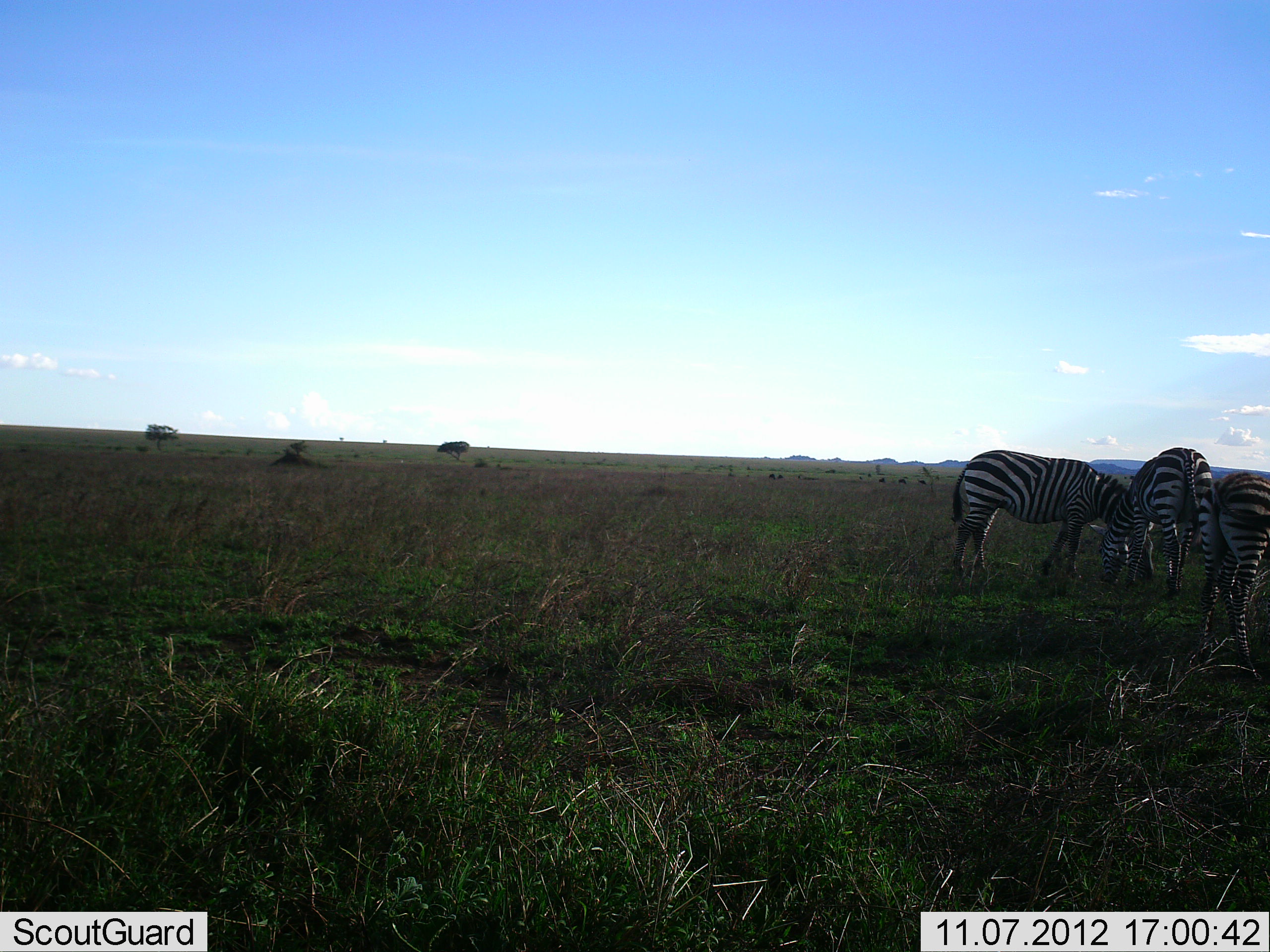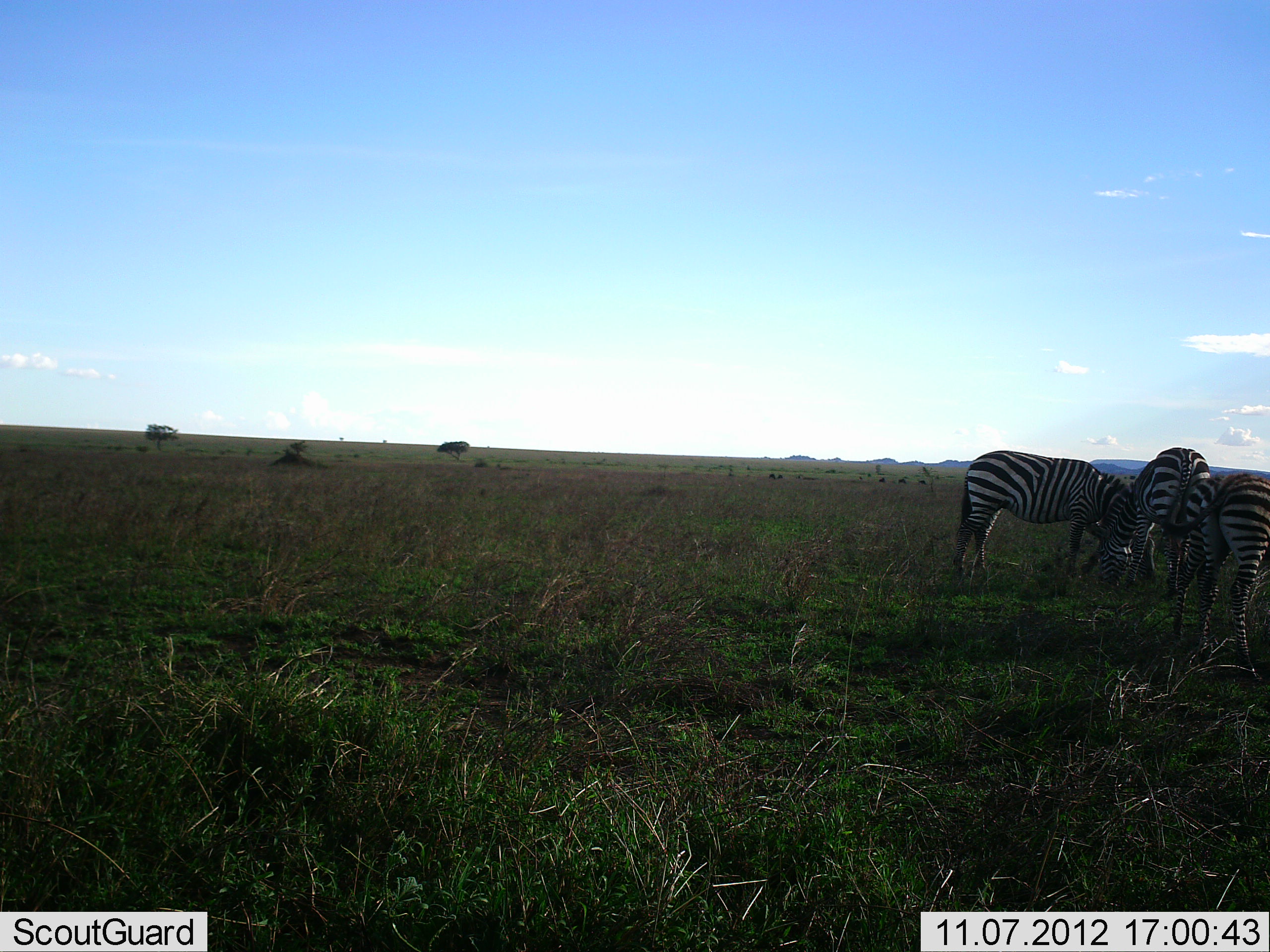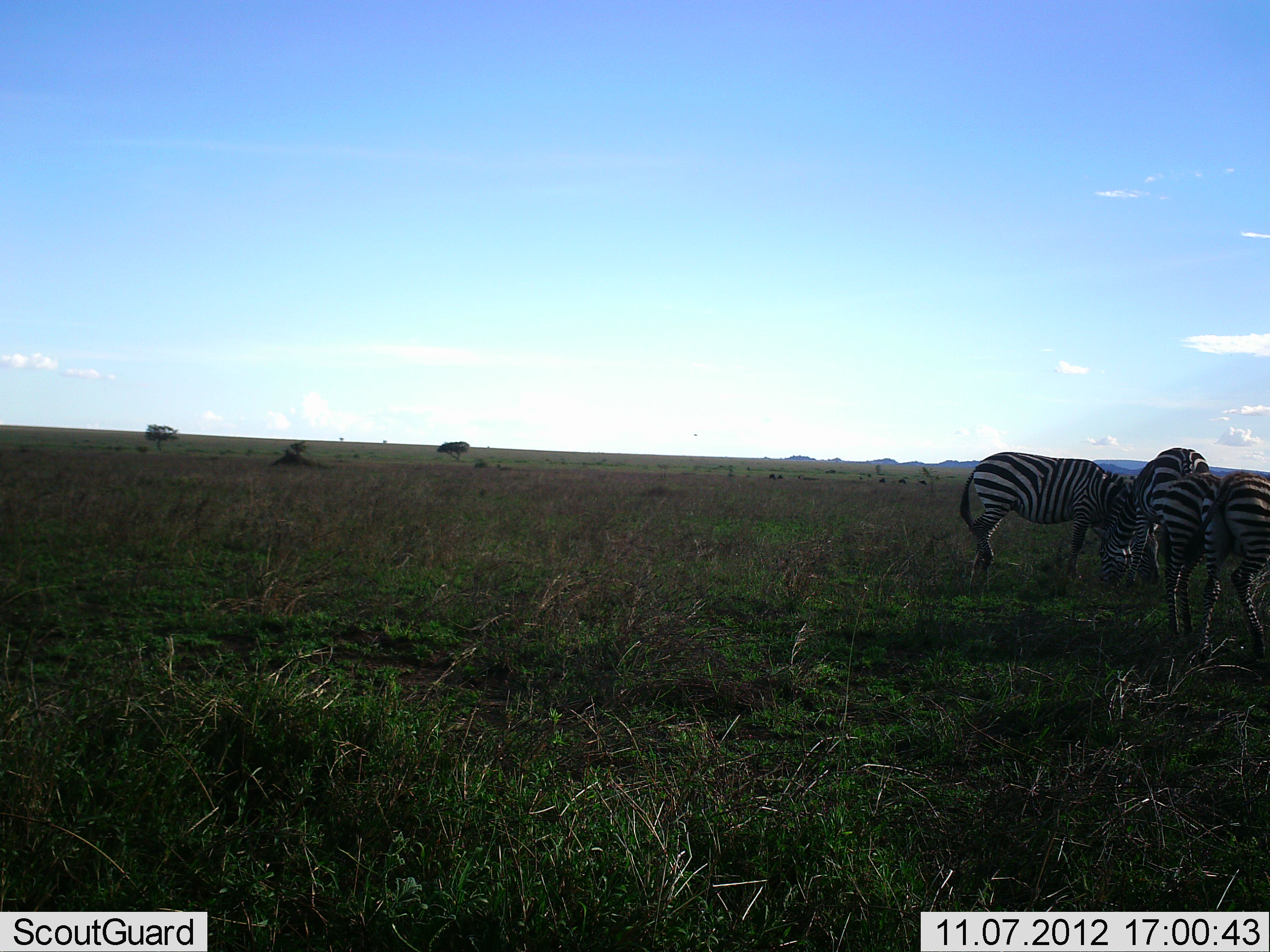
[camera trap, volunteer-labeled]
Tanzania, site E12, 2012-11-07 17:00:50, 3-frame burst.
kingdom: Animalia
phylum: Chordata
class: Mammalia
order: Perissodactyla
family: Equidae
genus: Equus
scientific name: Equus quagga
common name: plains zebra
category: zebra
Zebra (plains zebra) (Equus quagga), count 4. Behavior (volunteer vote fractions): standing 30%, resting 0%, moving 20%, interacting 0%. Young present (vote fraction): 0%. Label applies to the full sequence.